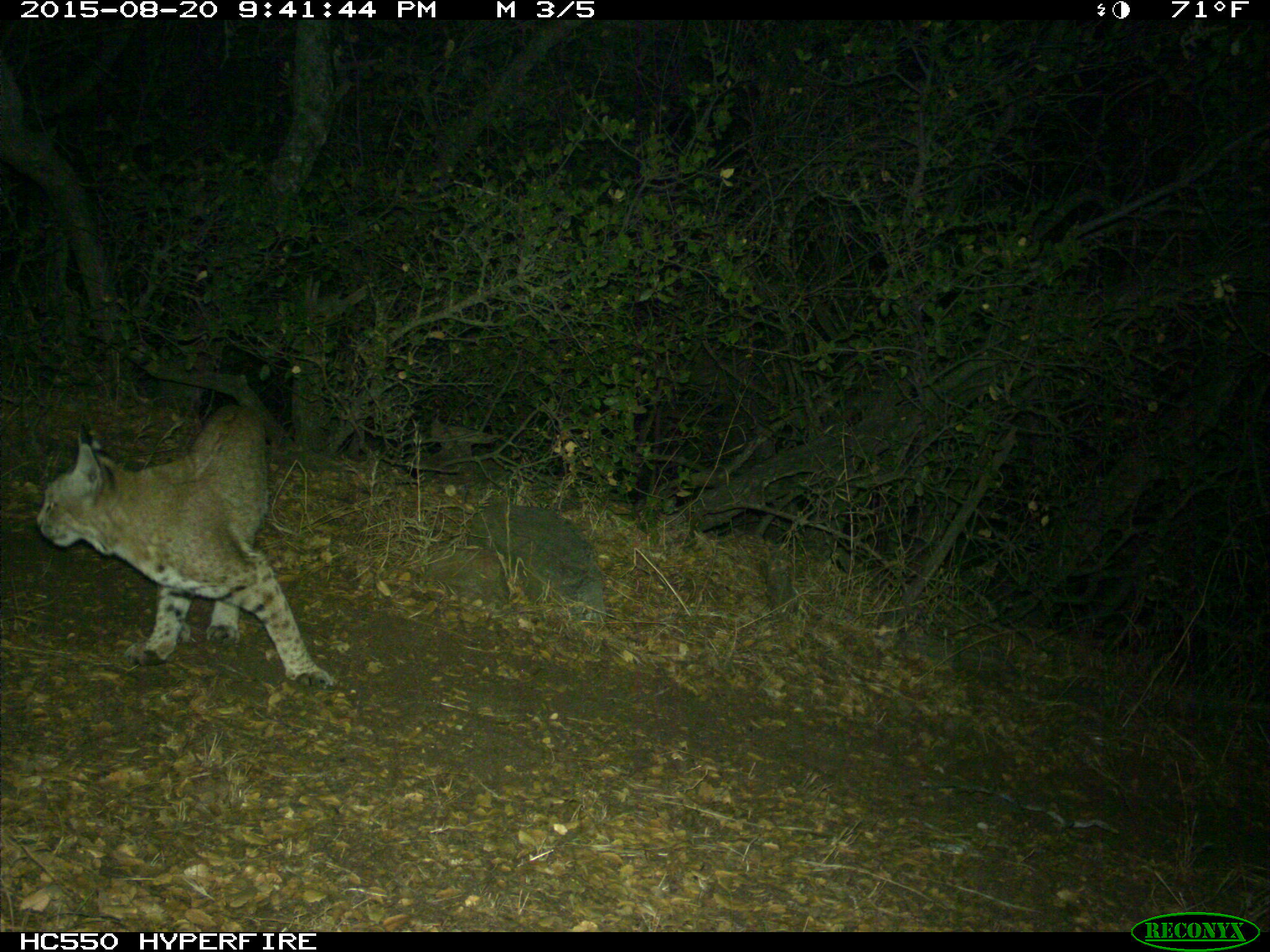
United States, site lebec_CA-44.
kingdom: Animalia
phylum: Chordata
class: Mammalia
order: Carnivora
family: Felidae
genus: Lynx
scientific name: Lynx rufus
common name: bobcat